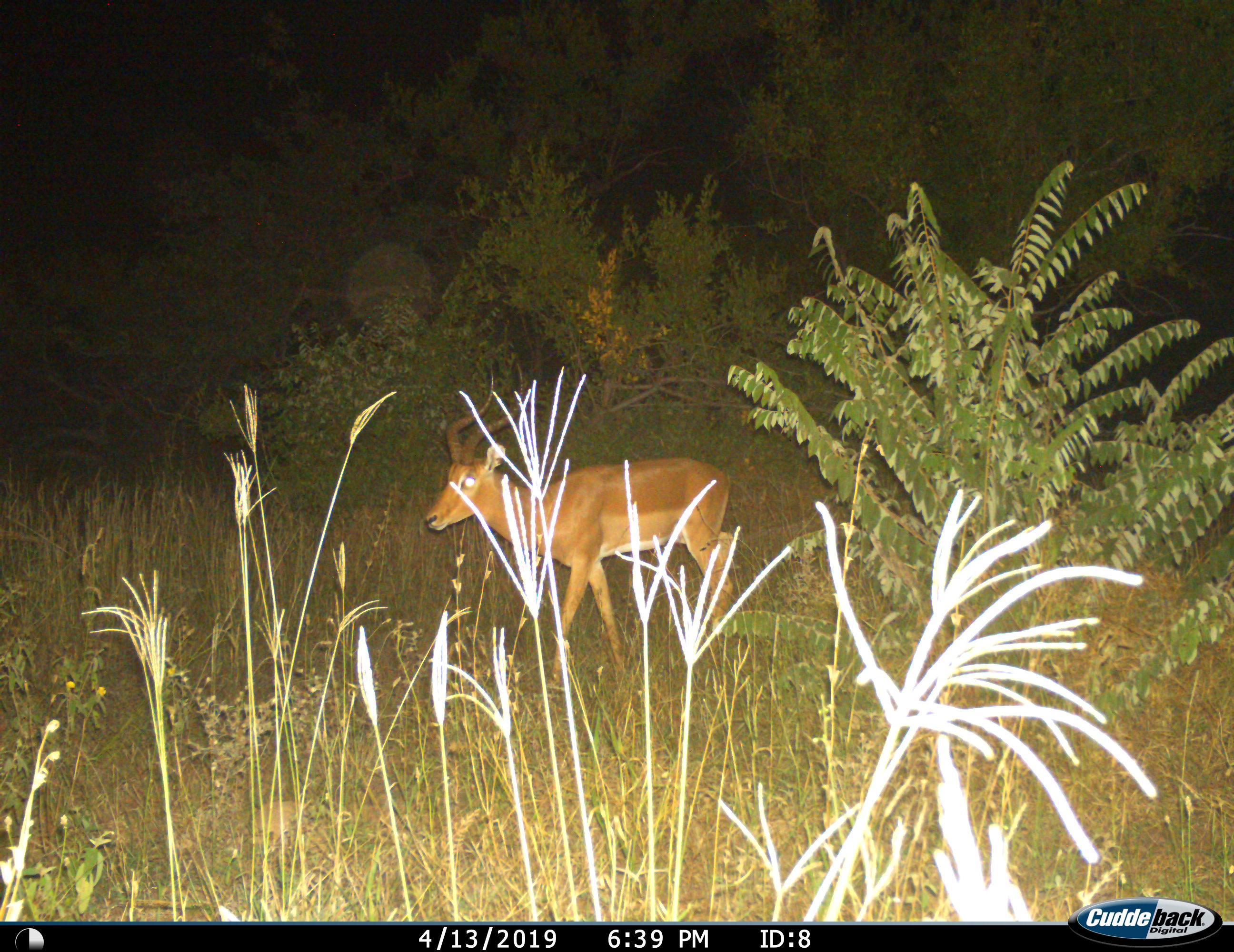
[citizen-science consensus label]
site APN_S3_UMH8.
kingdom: Animalia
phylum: Chordata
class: Mammalia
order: Artiodactyla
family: Bovidae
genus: Aepyceros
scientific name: Aepyceros melampus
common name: impala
Impala (Aepyceros melampus), count 1. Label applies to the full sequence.